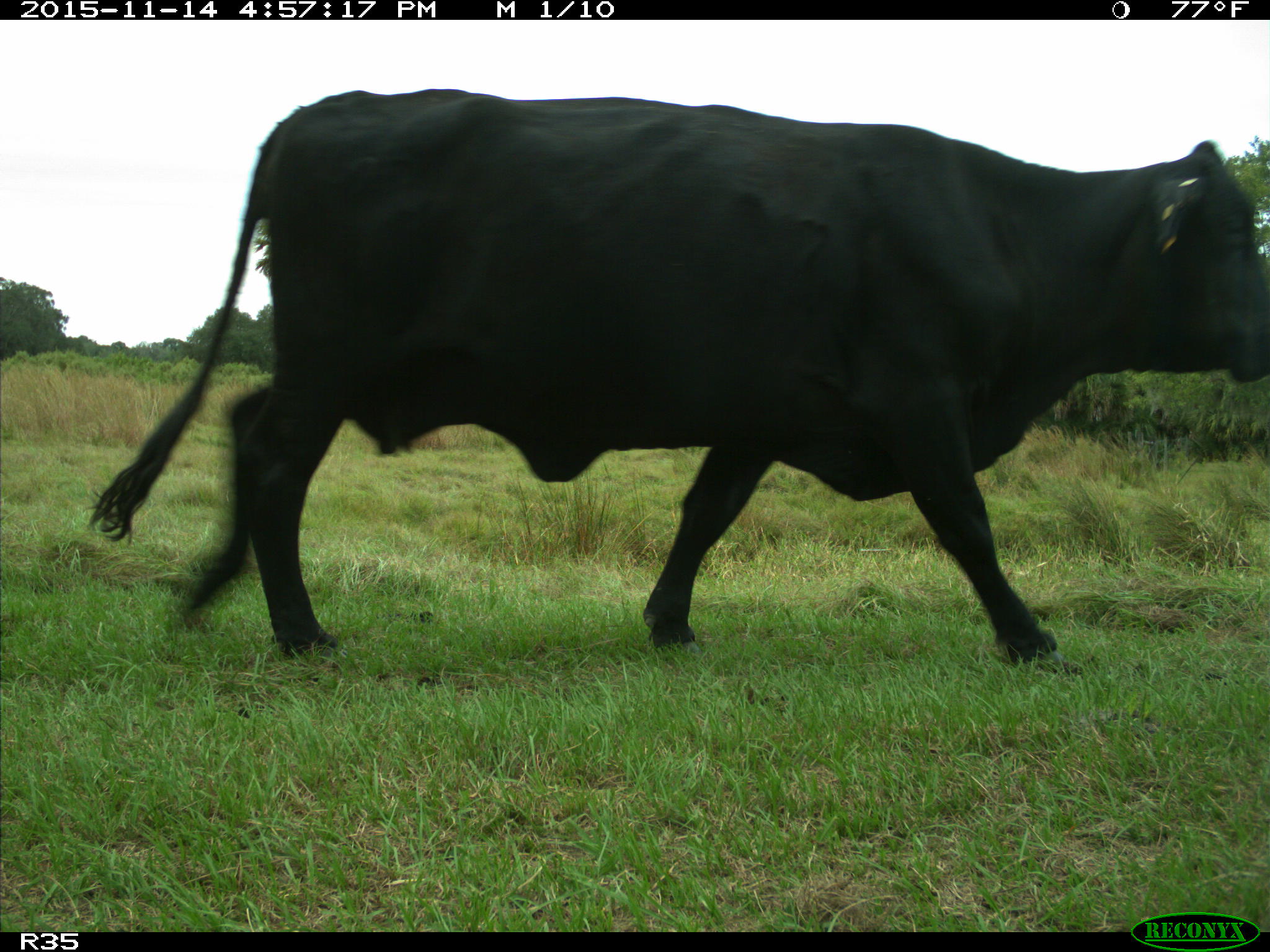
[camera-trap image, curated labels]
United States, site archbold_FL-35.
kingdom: Animalia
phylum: Chordata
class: Mammalia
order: Artiodactyla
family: Bovidae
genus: Bos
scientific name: Bos taurus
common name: domestic cow